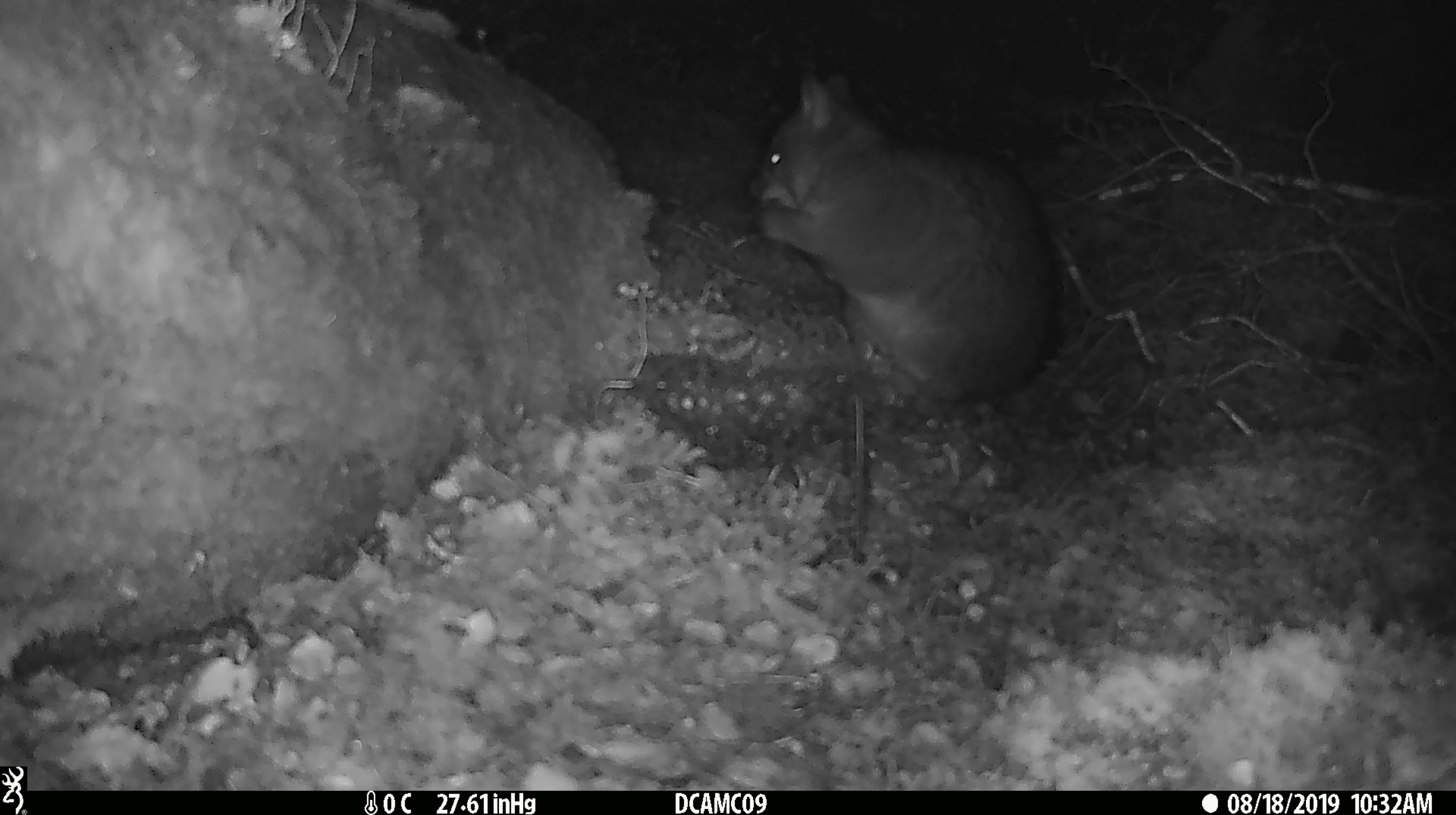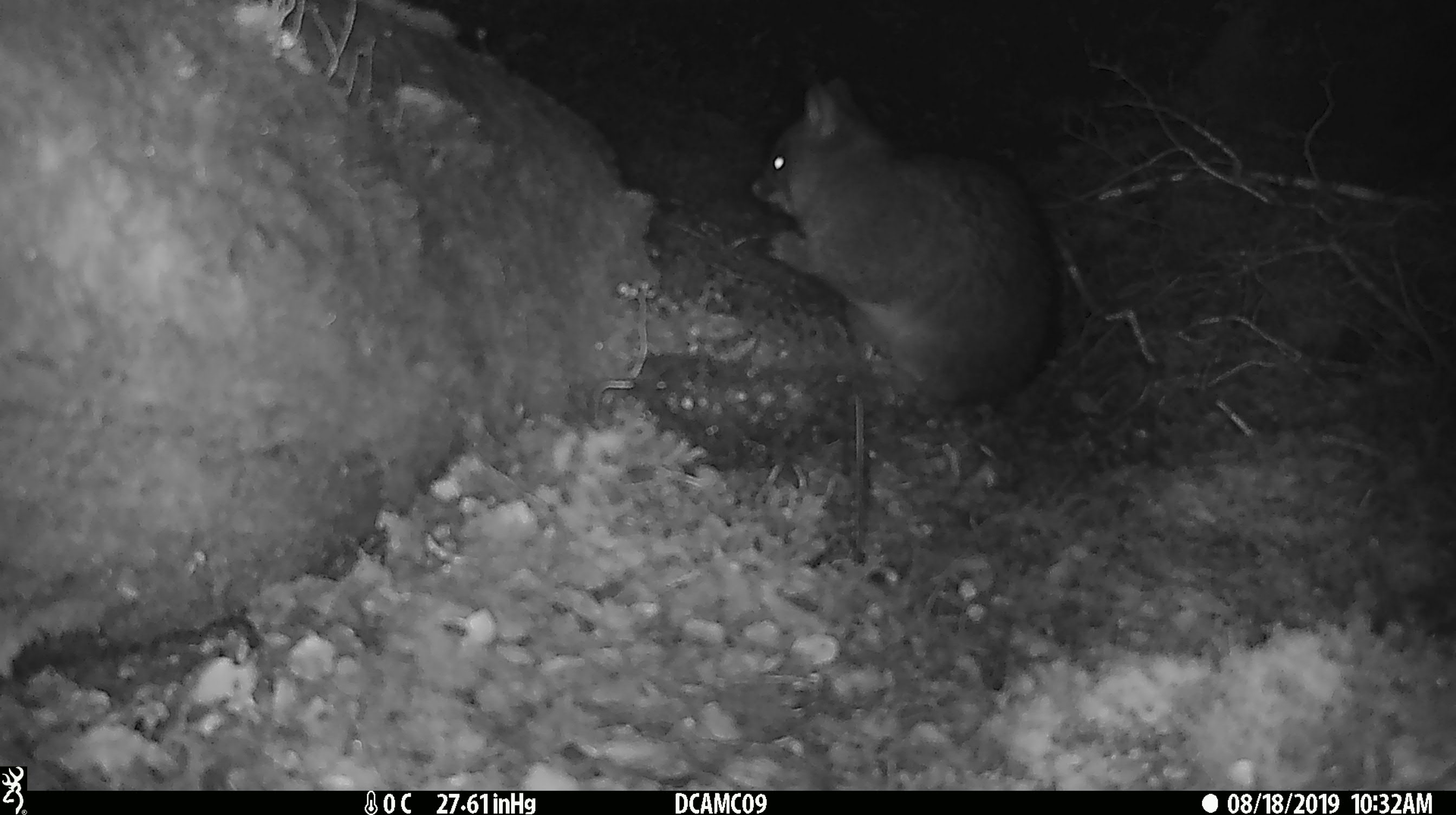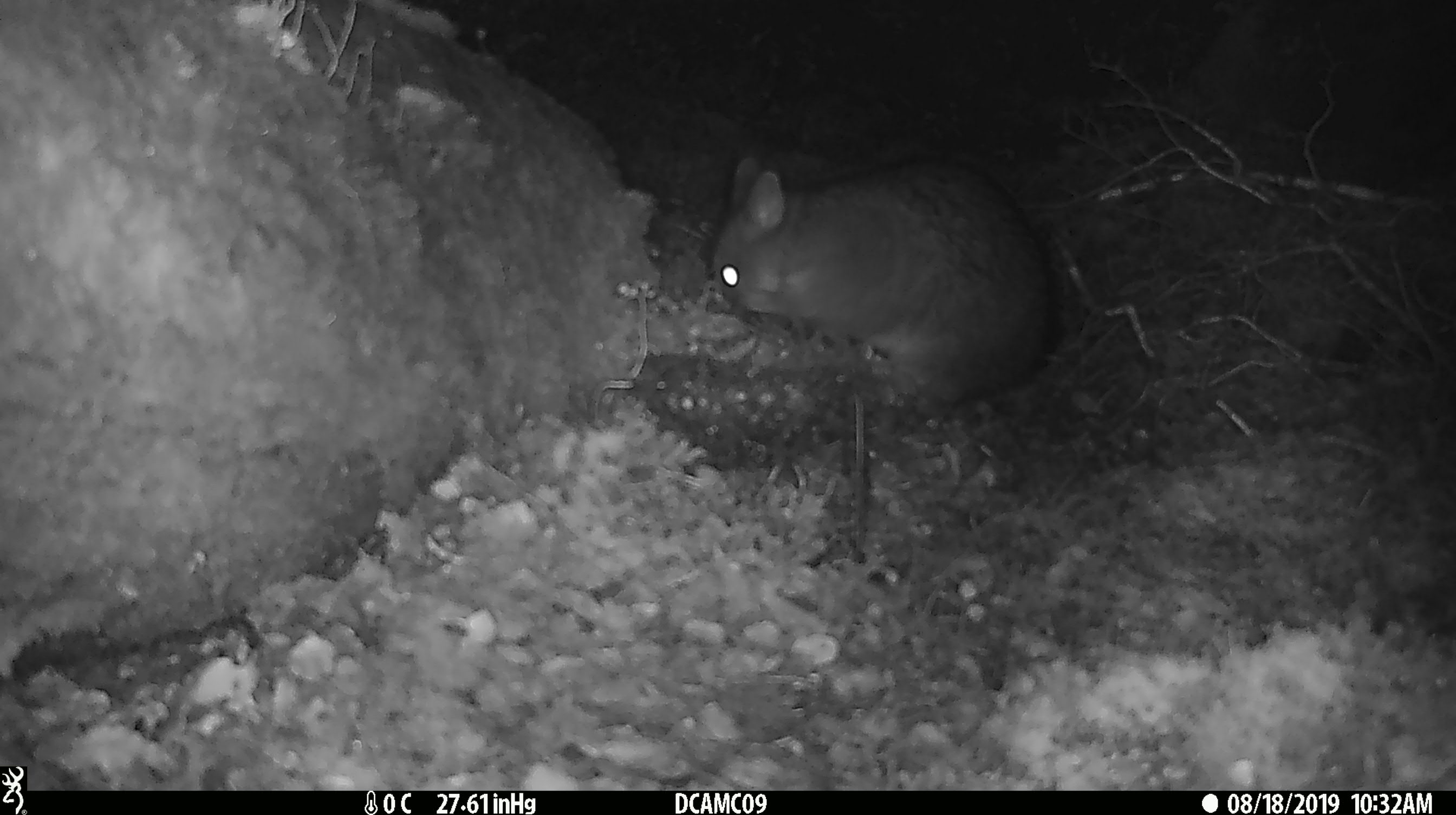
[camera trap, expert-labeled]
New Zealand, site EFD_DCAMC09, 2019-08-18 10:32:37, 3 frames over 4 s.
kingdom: Animalia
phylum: Chordata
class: Mammalia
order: Diprotodontia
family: Phalangeridae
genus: Trichosurus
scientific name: Trichosurus vulpecula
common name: common brushtail possum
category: possum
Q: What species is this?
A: Possum (common brushtail possum) (Trichosurus vulpecula).